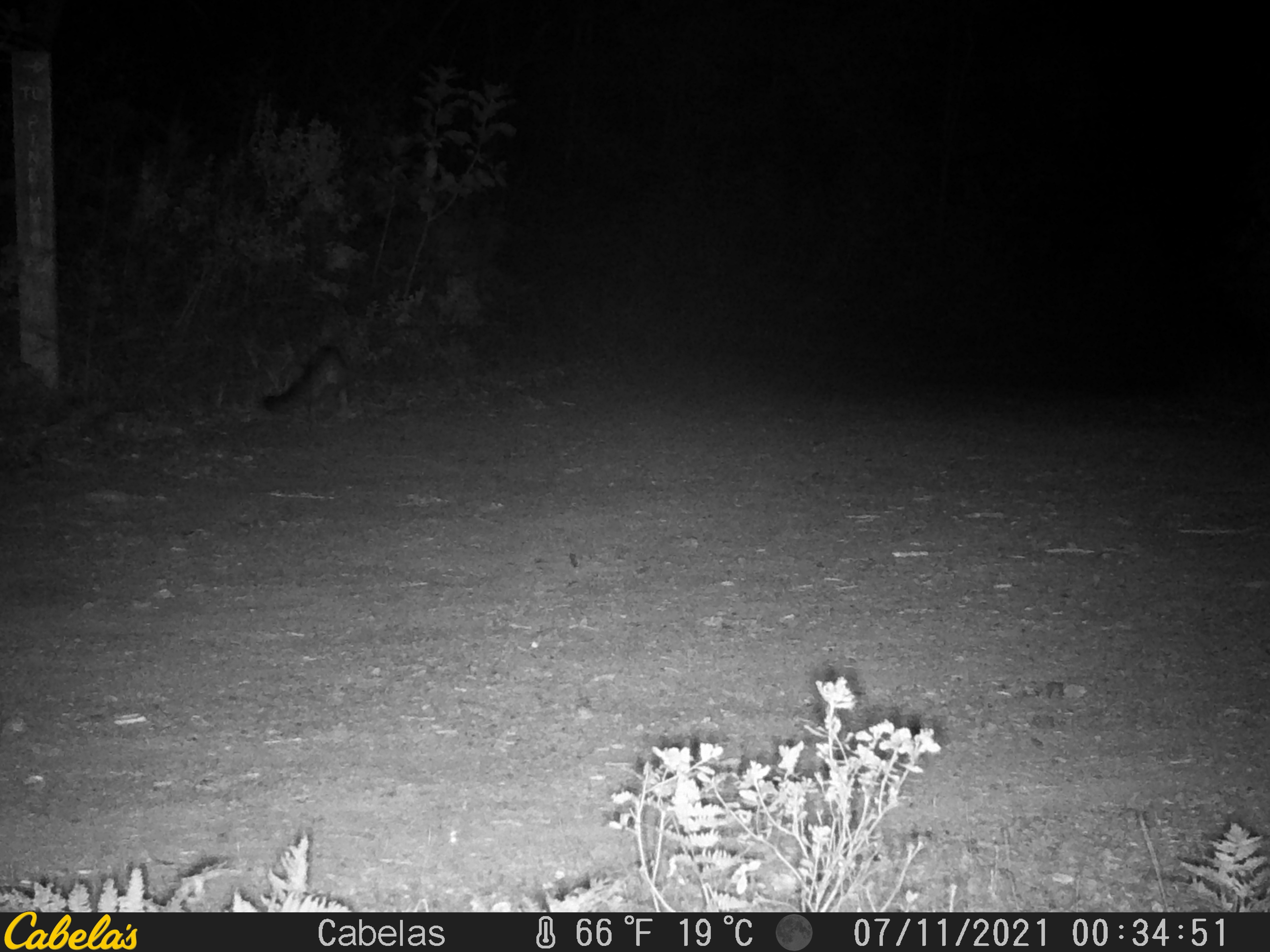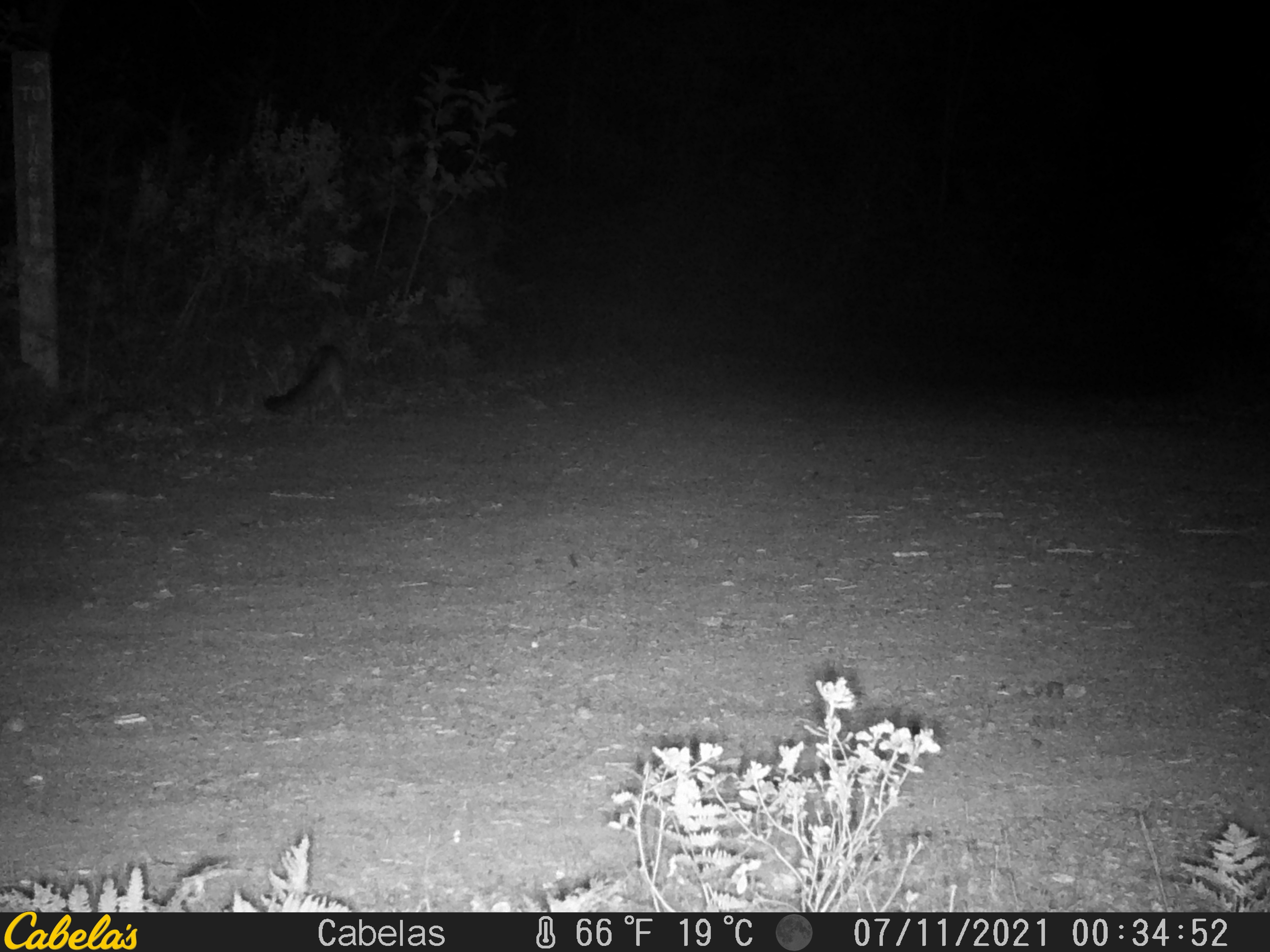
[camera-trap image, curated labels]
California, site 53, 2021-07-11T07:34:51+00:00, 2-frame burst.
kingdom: Animalia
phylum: Chordata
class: Mammalia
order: Carnivora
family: Canidae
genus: Urocyon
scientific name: Urocyon cinereoargenteus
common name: gray fox